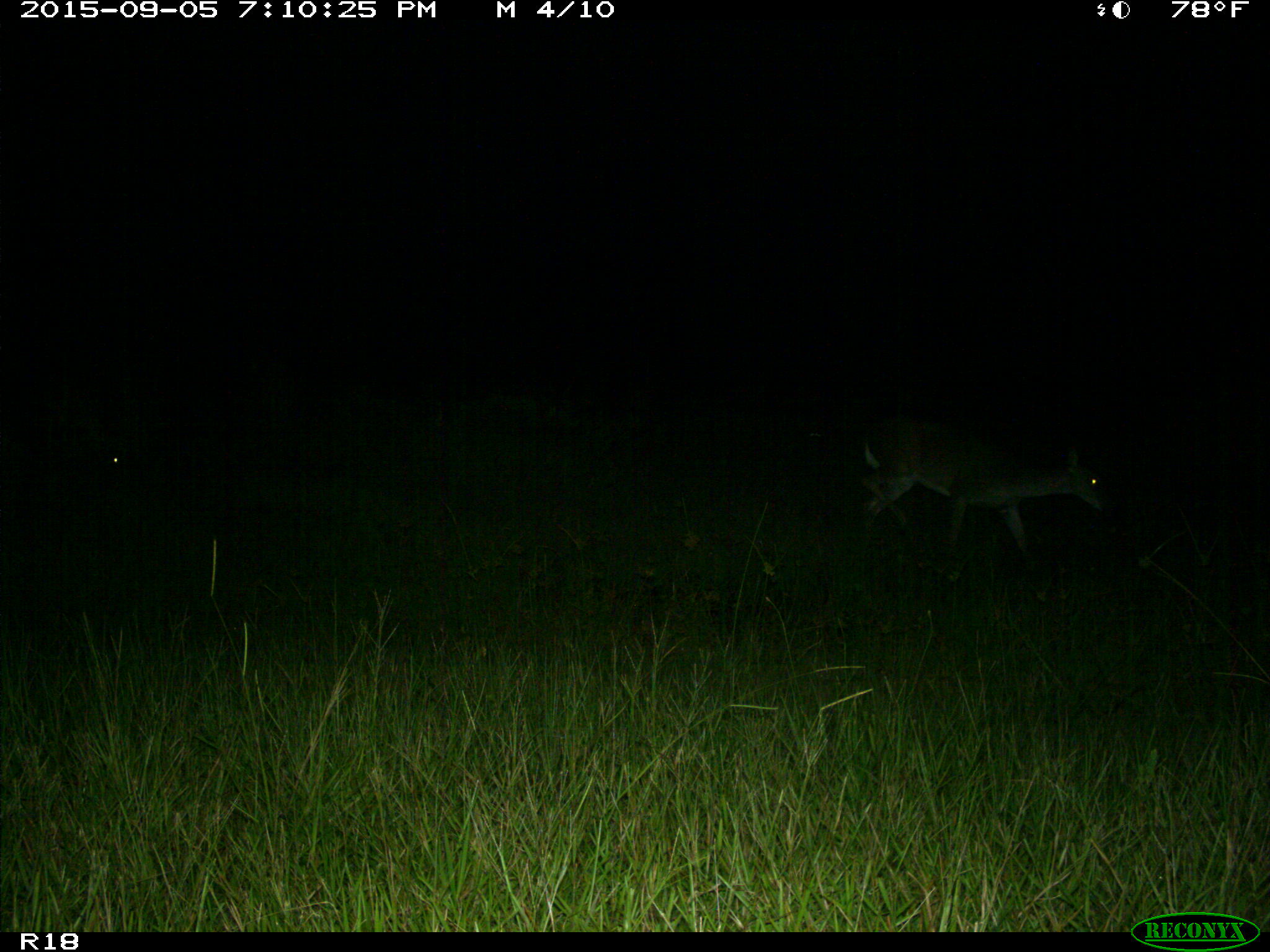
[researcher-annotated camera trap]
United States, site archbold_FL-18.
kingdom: Animalia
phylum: Chordata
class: Mammalia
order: Artiodactyla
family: Cervidae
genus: Odocoileus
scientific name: Odocoileus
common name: deer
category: unidentified deer